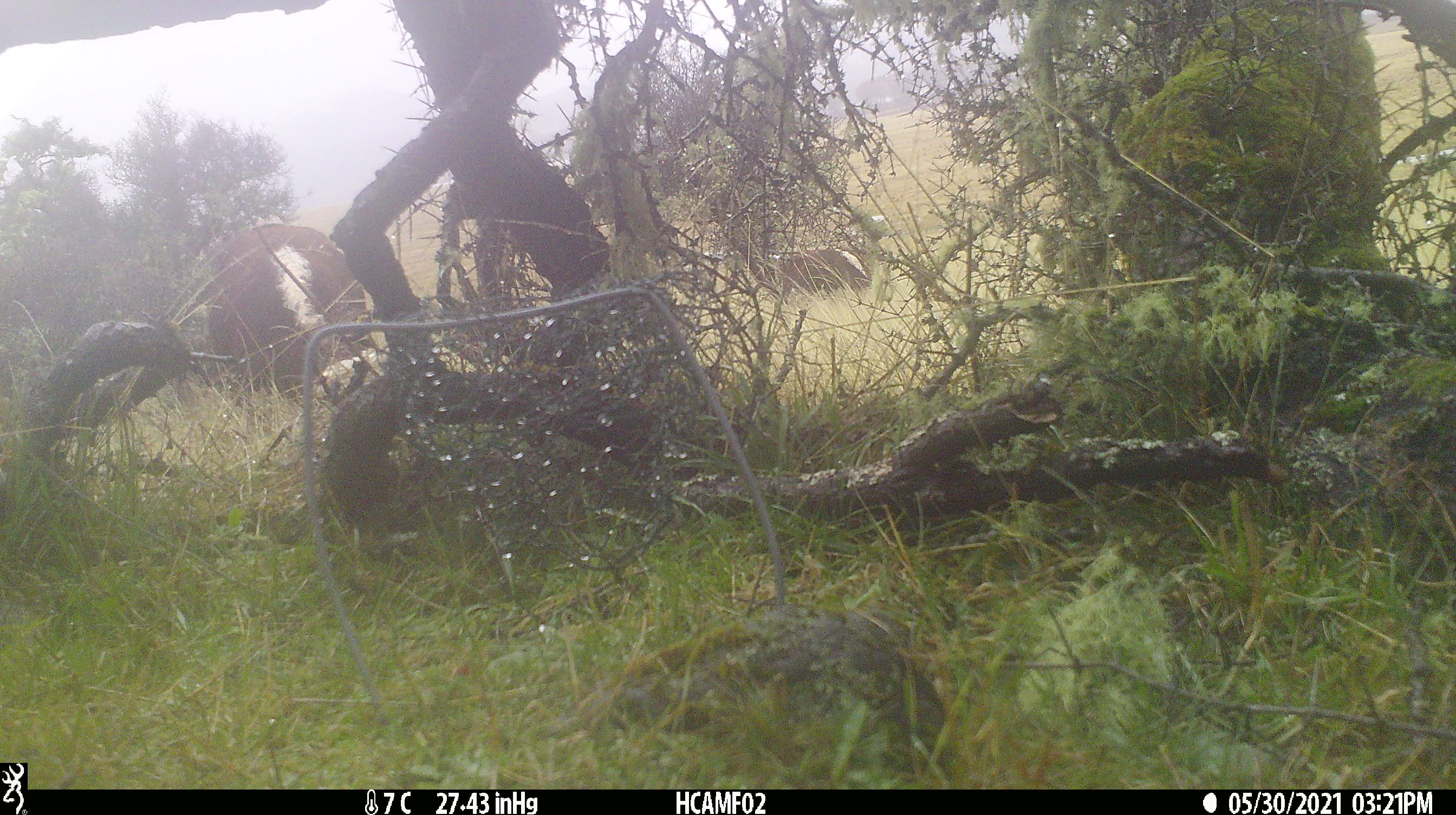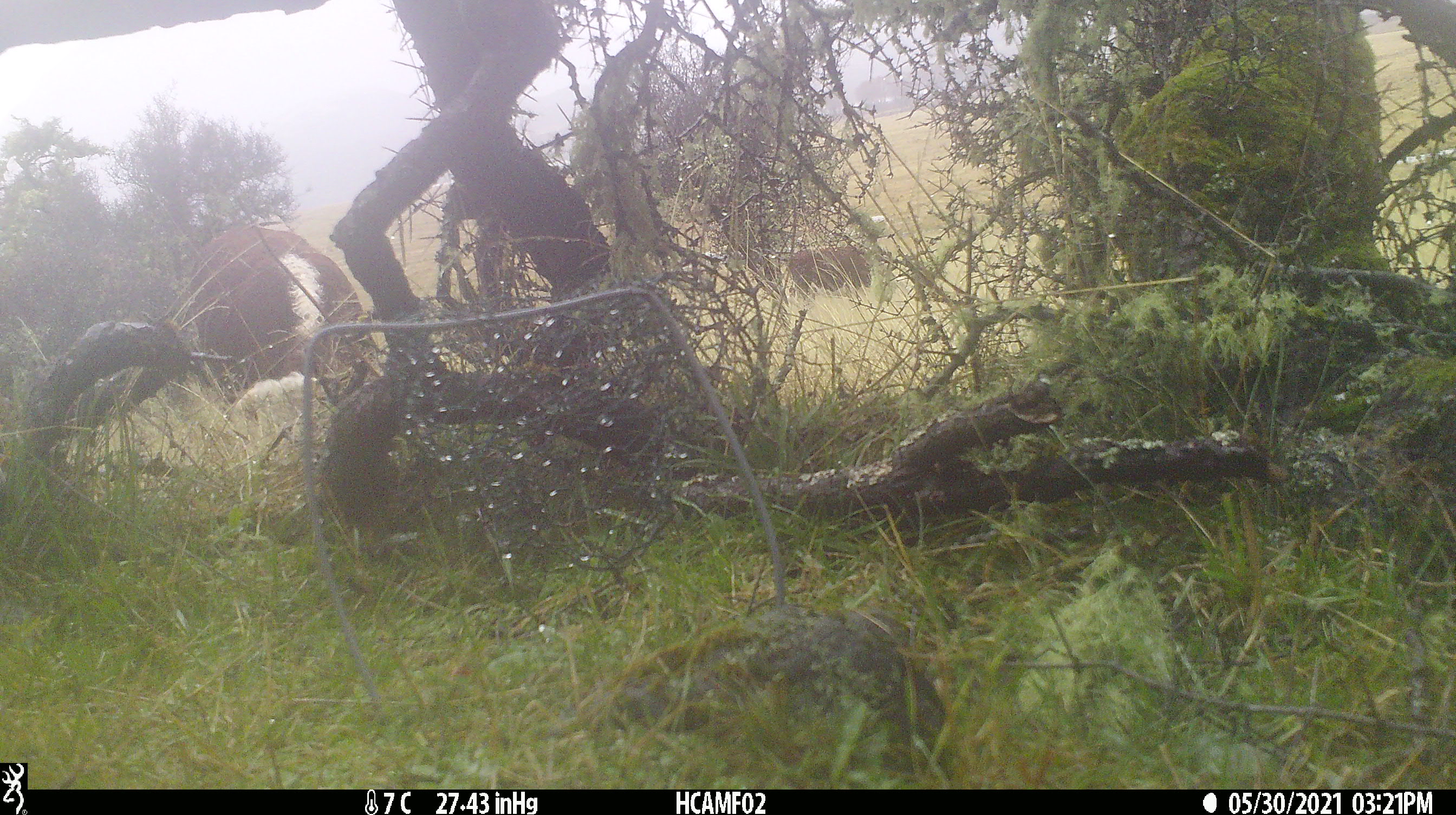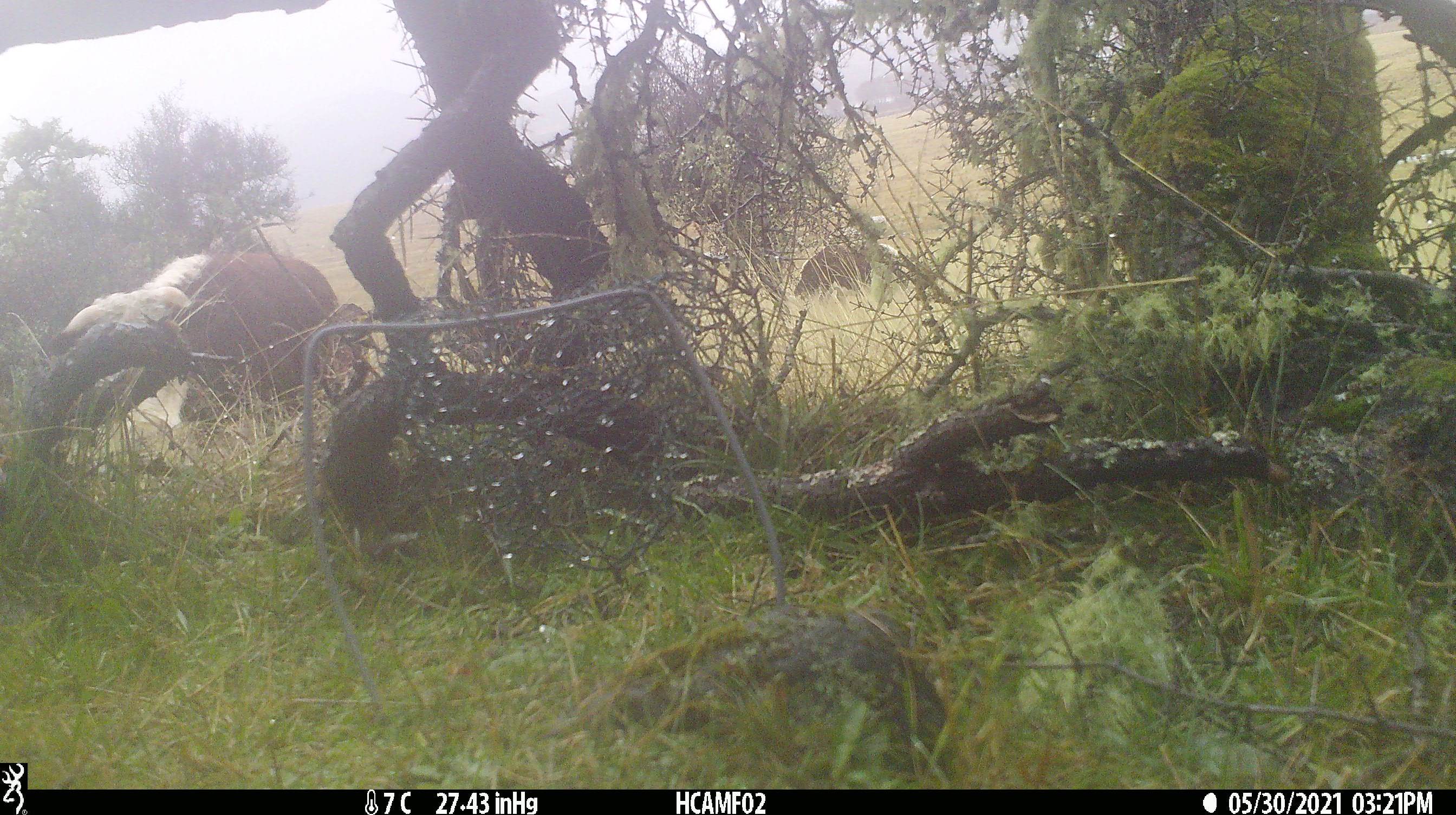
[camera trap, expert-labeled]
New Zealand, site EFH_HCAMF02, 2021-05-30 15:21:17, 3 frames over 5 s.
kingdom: Animalia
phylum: Chordata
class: Mammalia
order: Artiodactyla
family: Bovidae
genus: Bos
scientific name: Bos taurus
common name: domestic cow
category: cow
Cow (domestic cow) (Bos taurus).